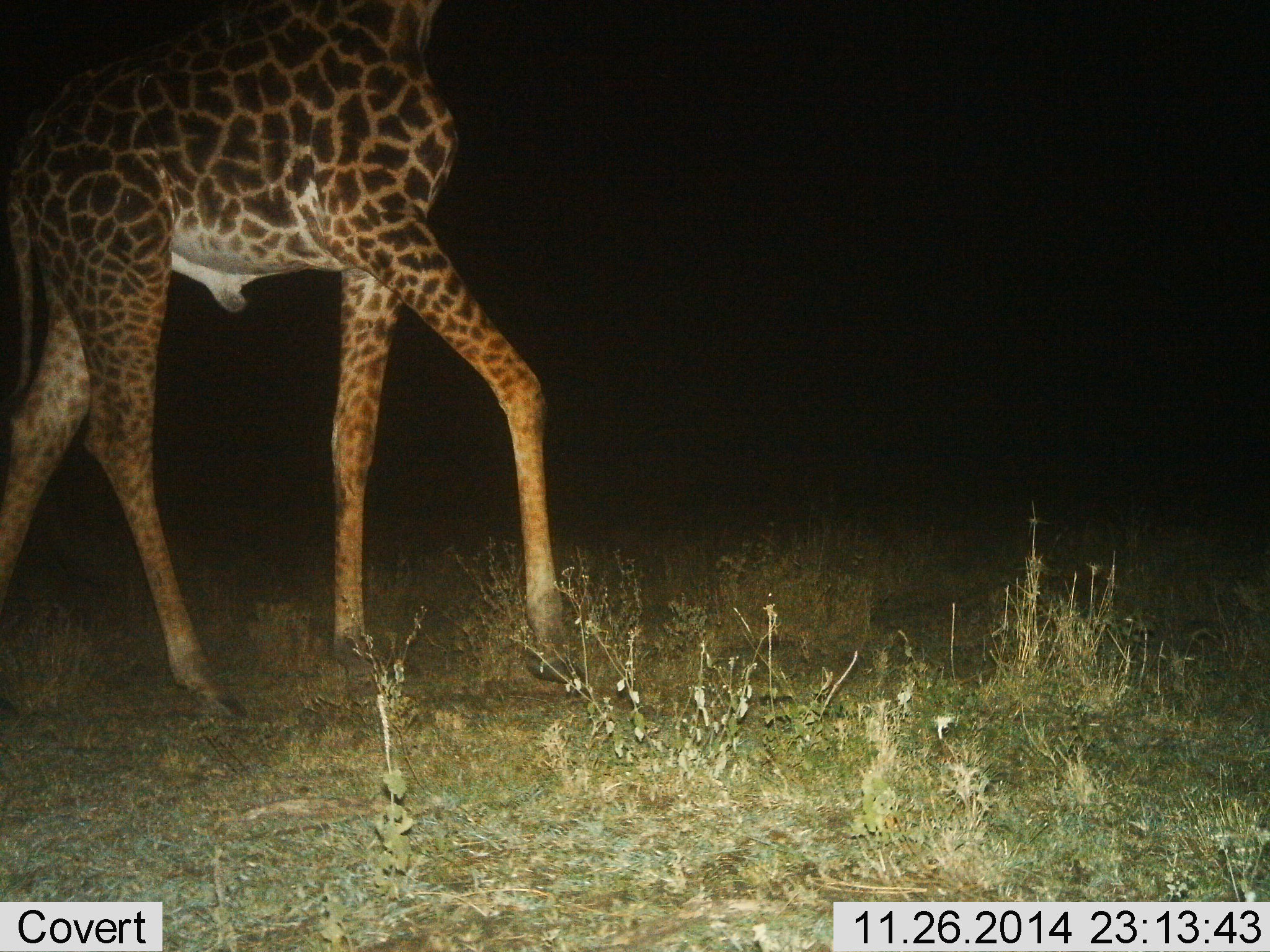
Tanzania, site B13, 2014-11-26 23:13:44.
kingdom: Animalia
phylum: Chordata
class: Mammalia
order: Artiodactyla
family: Giraffidae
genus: Giraffa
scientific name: Giraffa camelopardalis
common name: giraffe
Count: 1.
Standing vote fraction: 20%.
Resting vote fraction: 0%.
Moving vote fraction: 80%.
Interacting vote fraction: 0%.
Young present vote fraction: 0%.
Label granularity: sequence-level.